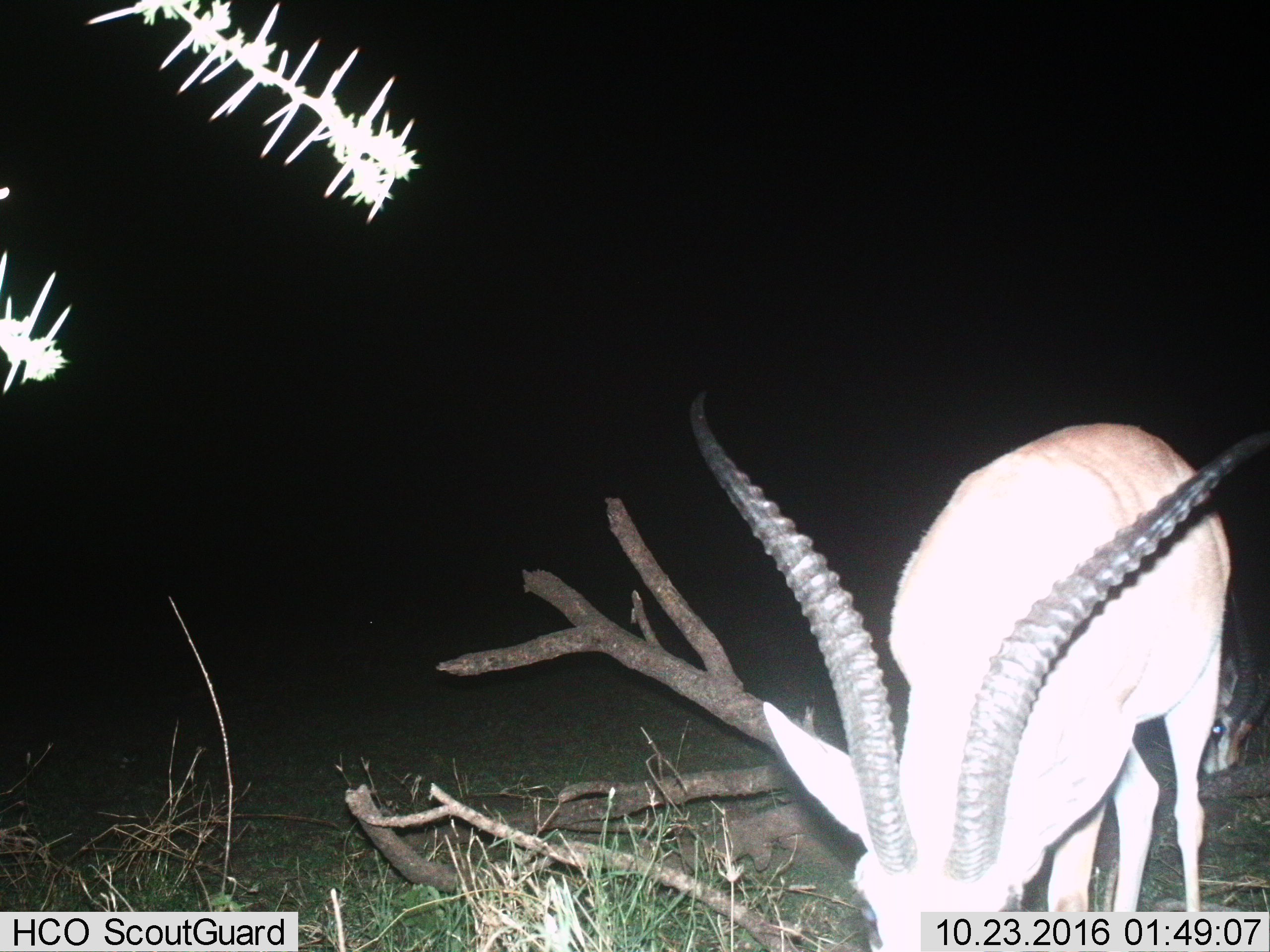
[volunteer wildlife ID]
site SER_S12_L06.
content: unidentified animal